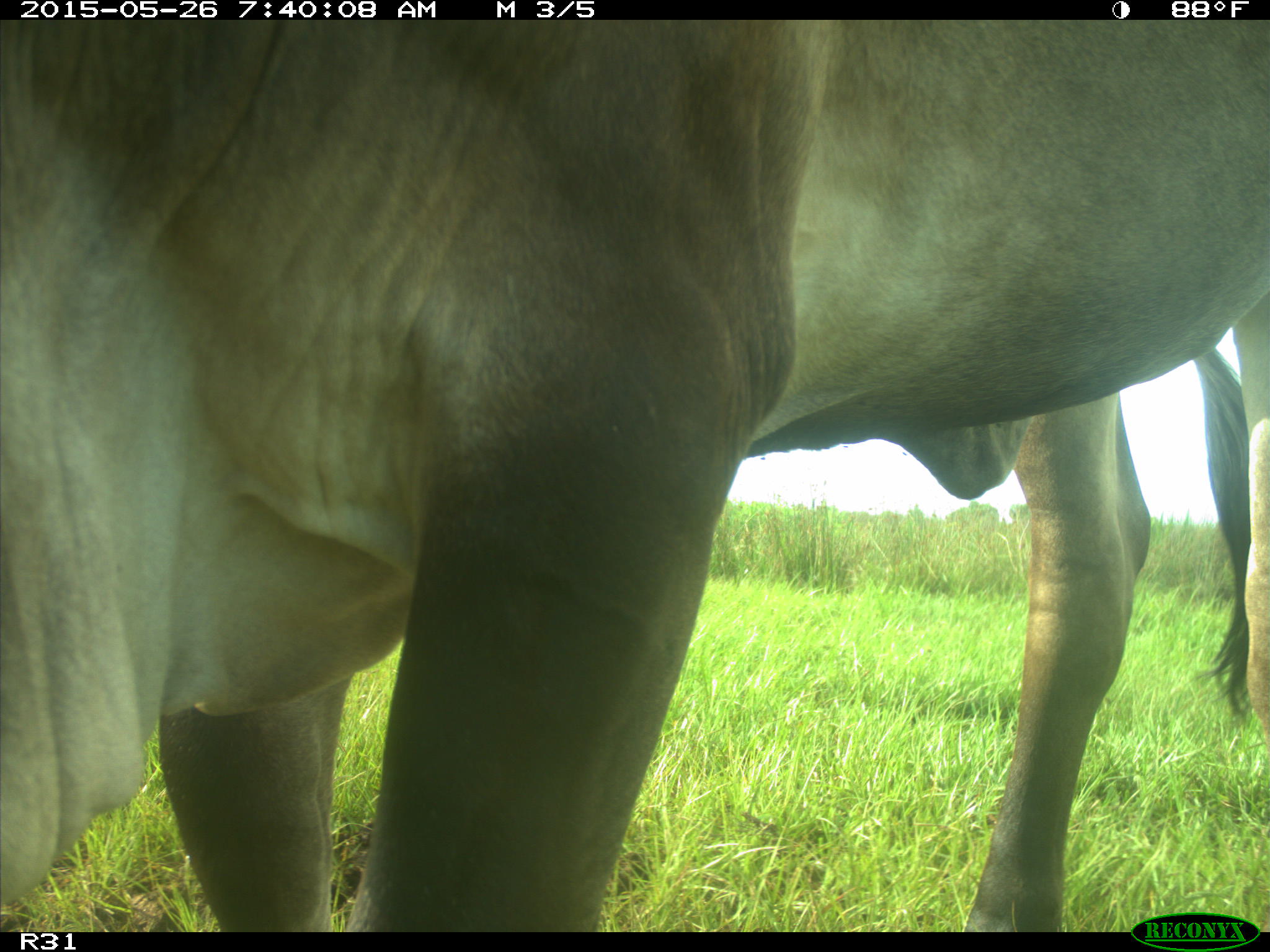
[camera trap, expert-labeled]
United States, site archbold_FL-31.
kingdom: Animalia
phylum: Chordata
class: Mammalia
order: Artiodactyla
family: Bovidae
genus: Bos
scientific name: Bos taurus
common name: domestic cow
Bos taurus (domestic cow).